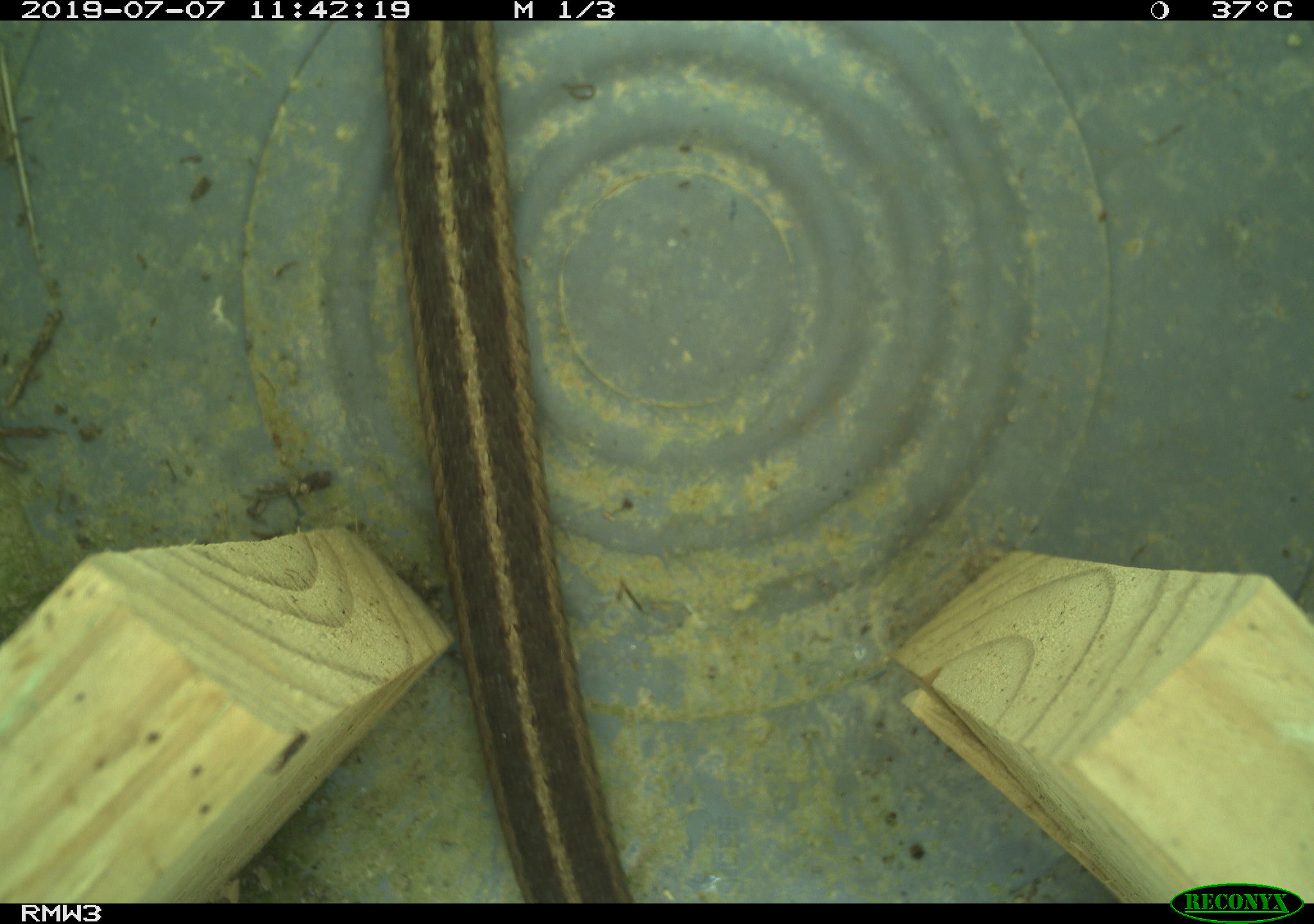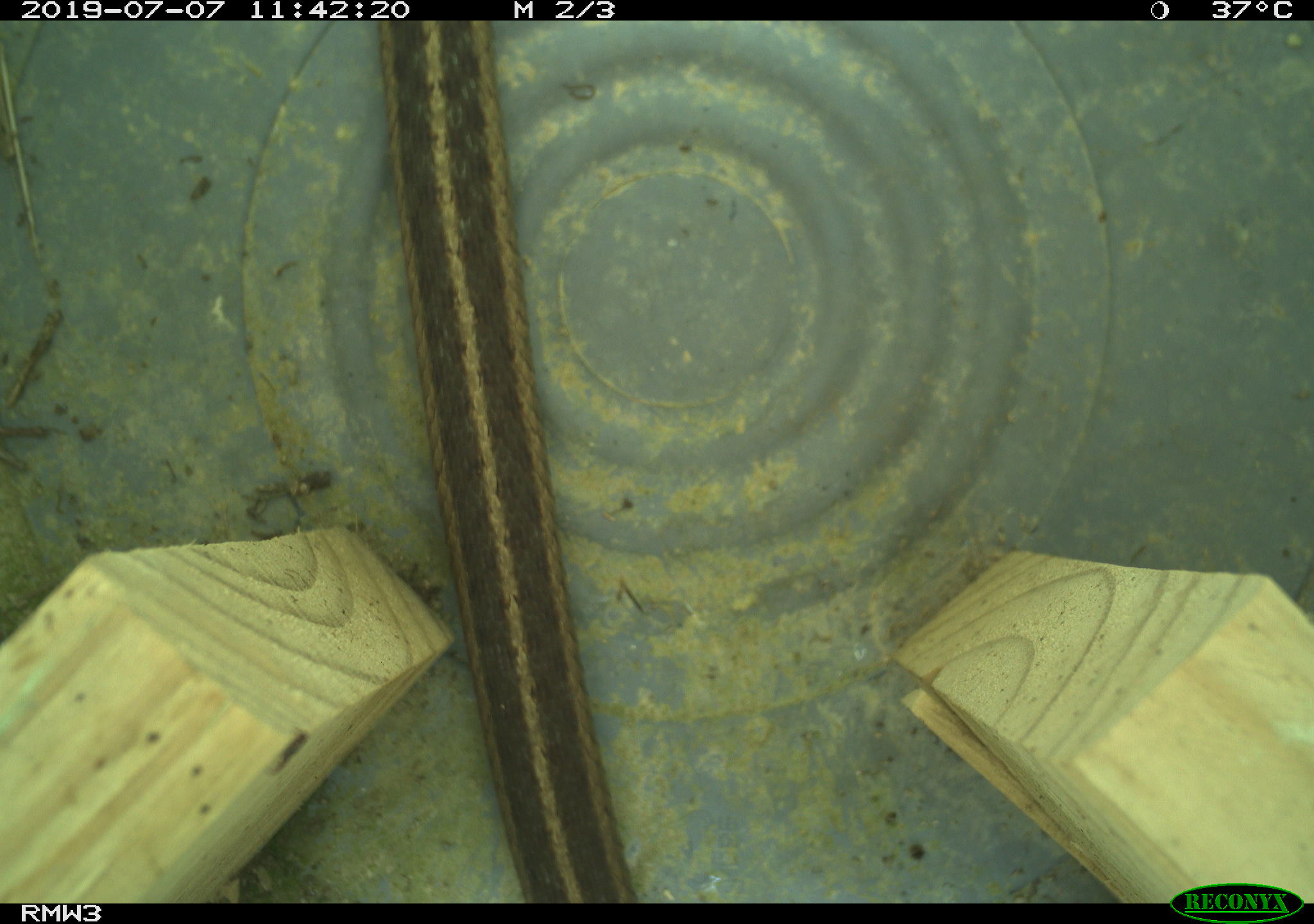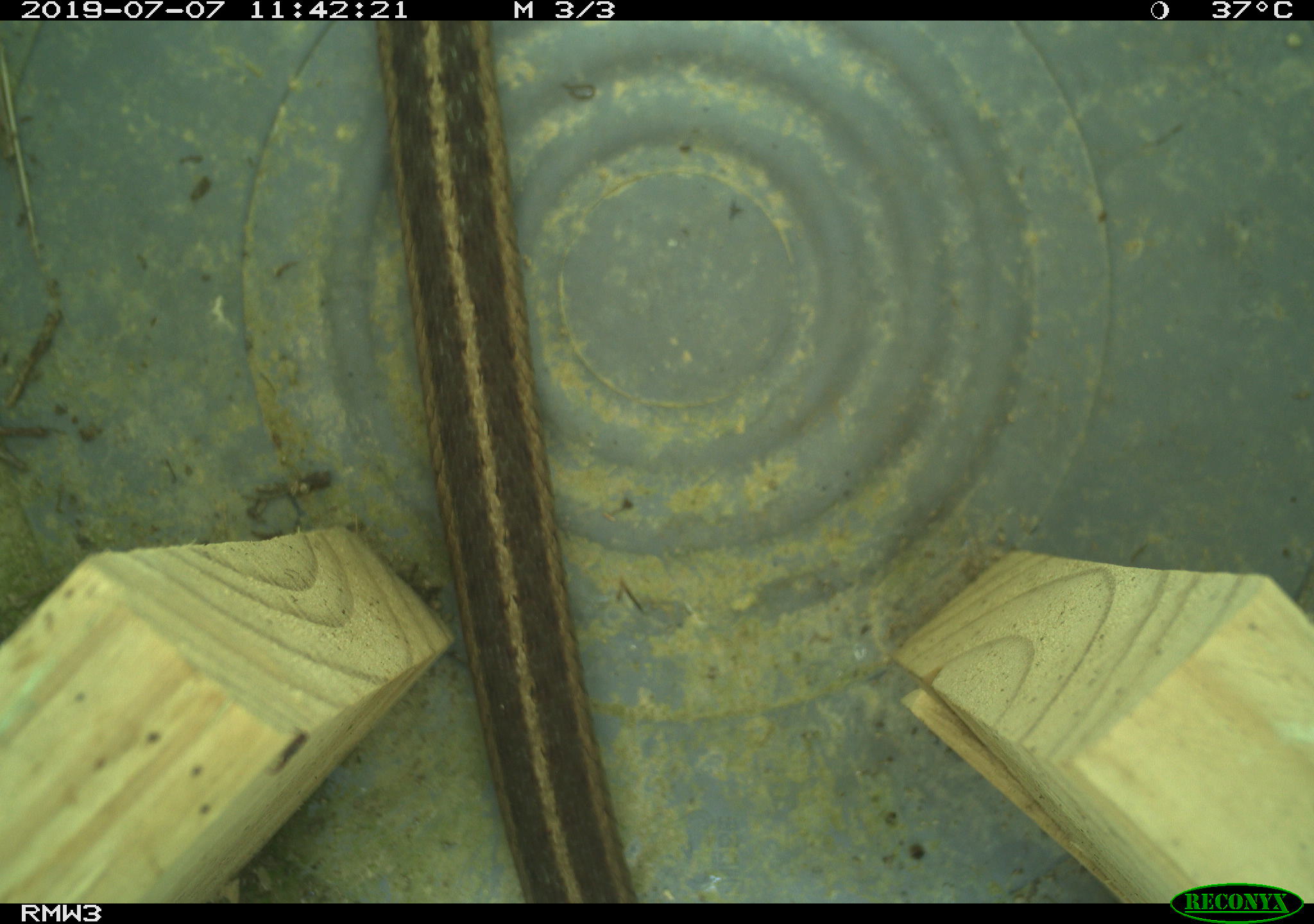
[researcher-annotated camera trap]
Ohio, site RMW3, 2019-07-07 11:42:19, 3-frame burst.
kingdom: Animalia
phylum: Chordata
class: Reptilia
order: Squamata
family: Colubridae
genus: Thamnophis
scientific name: Thamnophis sirtalis sirtalis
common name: eastern gartersnake